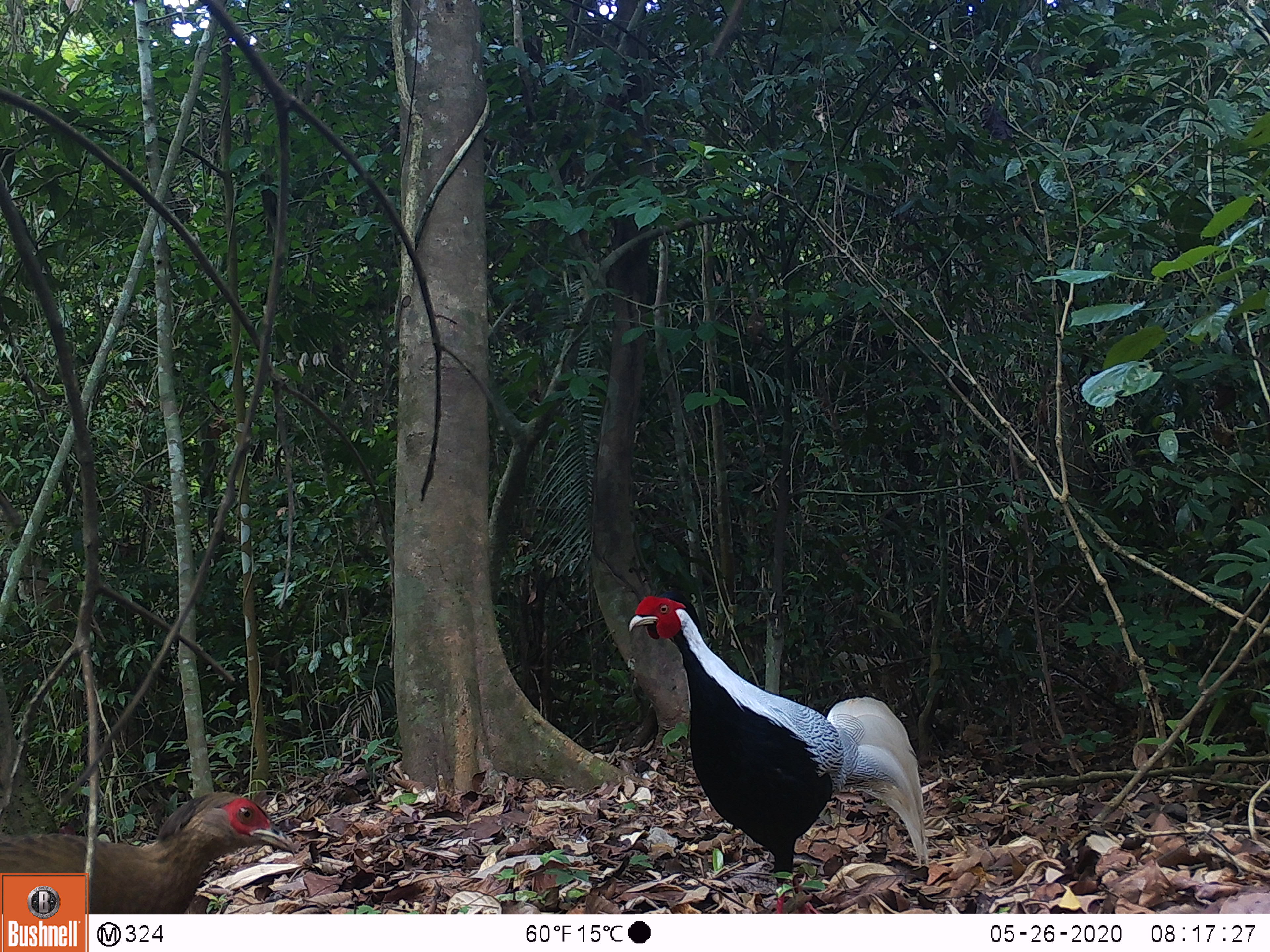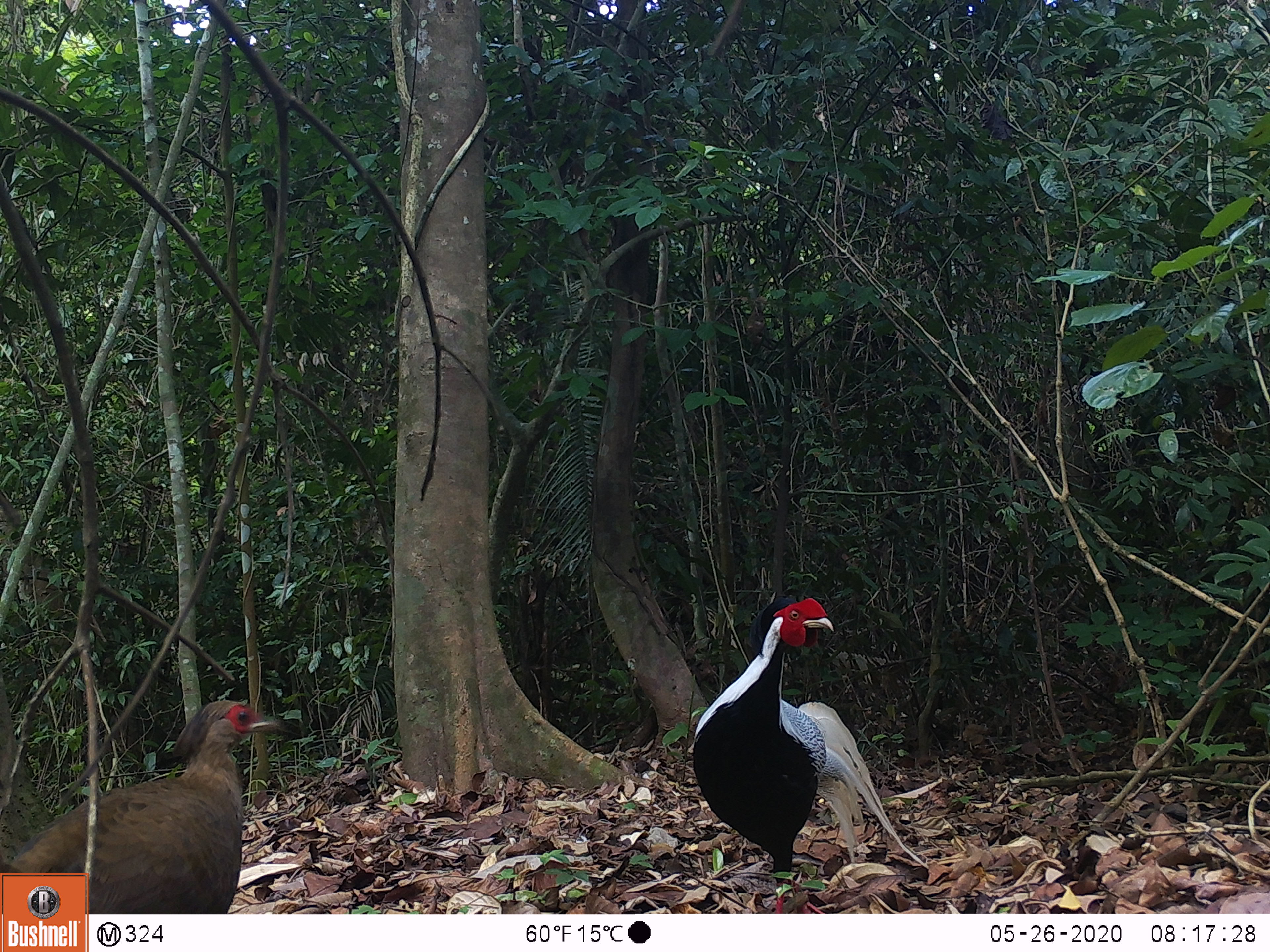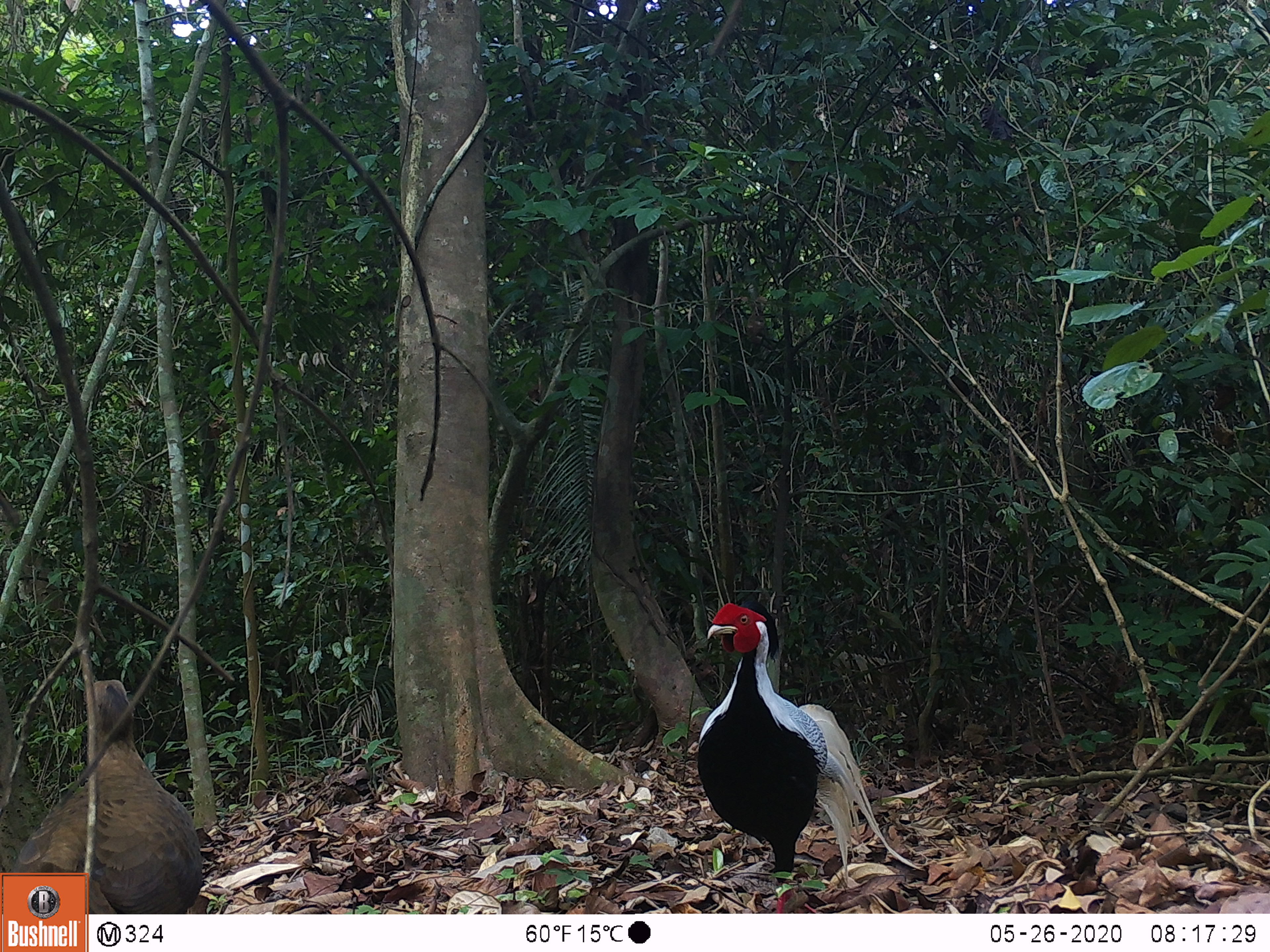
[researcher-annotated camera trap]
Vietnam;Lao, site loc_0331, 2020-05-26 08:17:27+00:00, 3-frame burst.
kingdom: Animalia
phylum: Chordata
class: Aves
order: Galliformes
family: Phasianidae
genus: Lophura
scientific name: Lophura nycthemera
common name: silver pheasant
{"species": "silver pheasant (Lophura nycthemera)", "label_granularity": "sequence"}